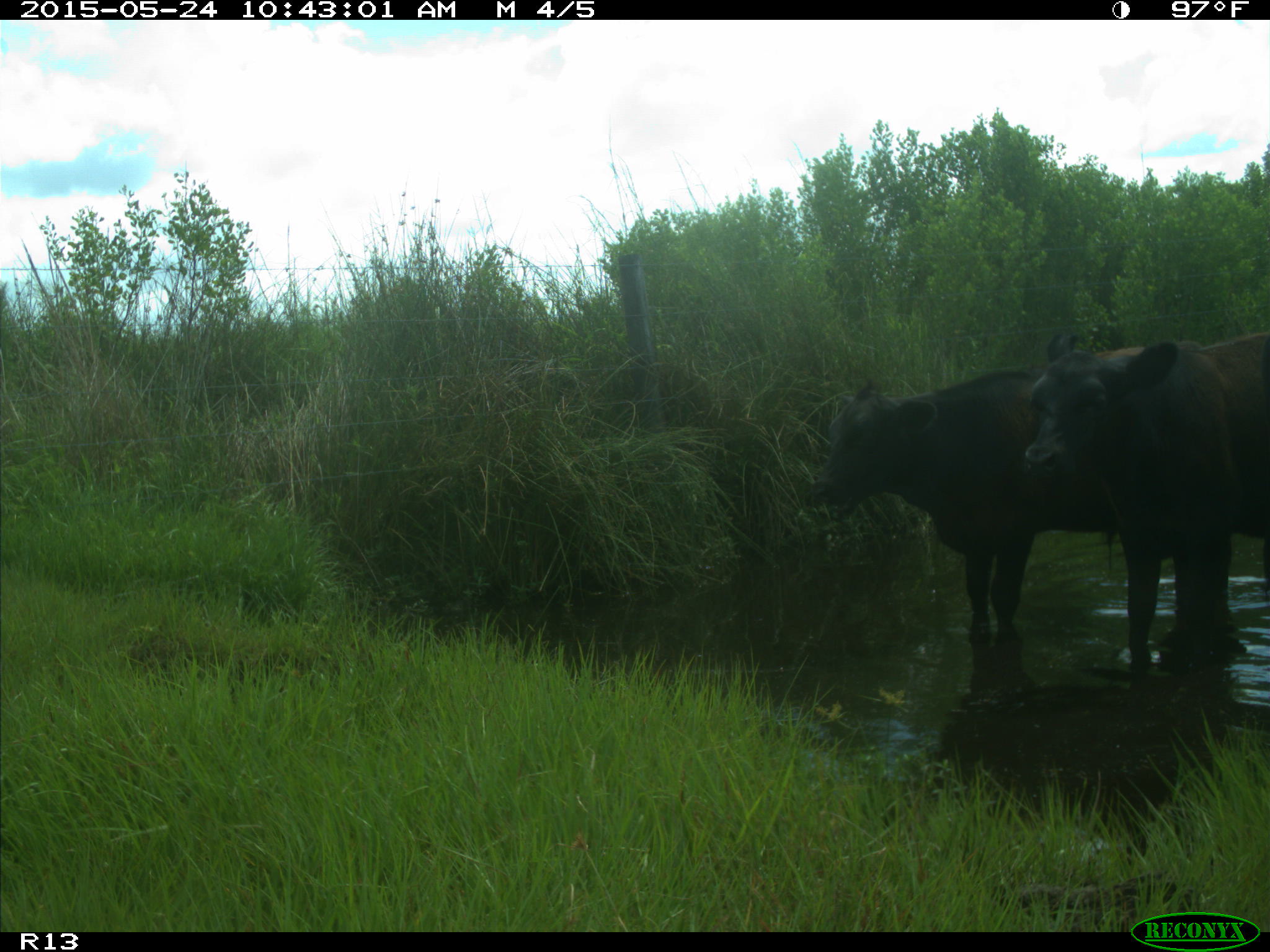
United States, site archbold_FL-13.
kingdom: Animalia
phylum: Chordata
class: Mammalia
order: Artiodactyla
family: Bovidae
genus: Bos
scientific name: Bos taurus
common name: domestic cow